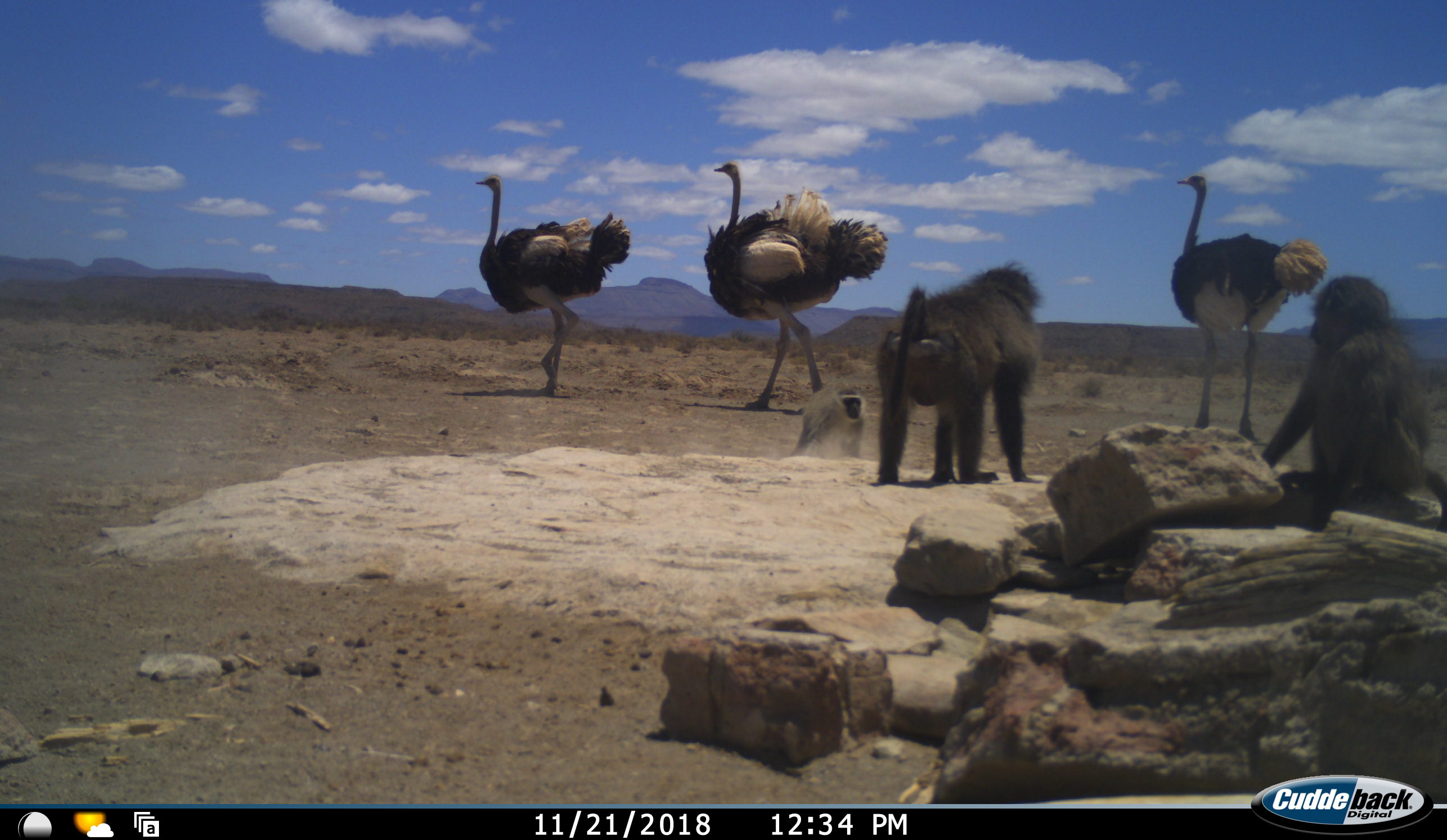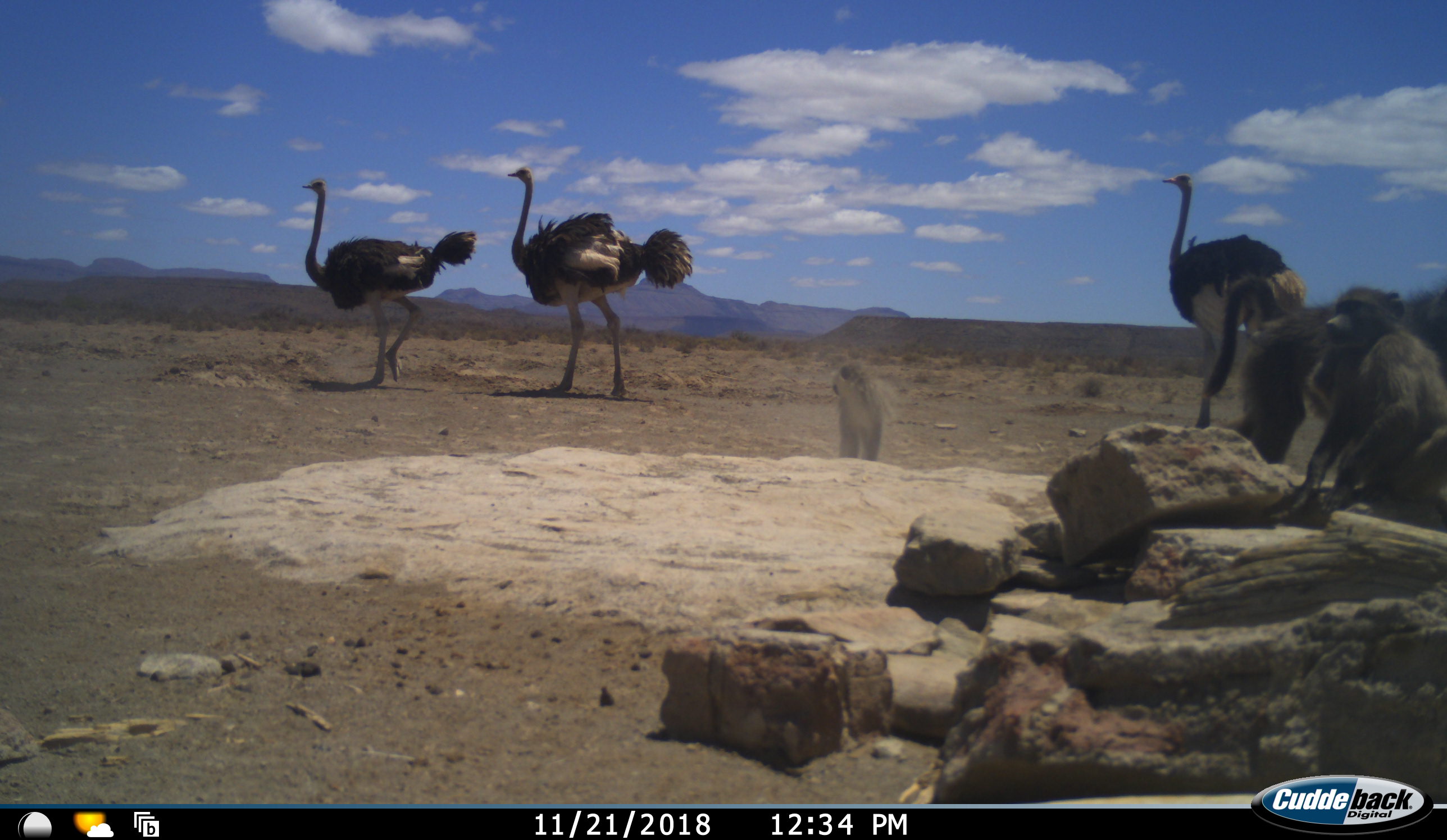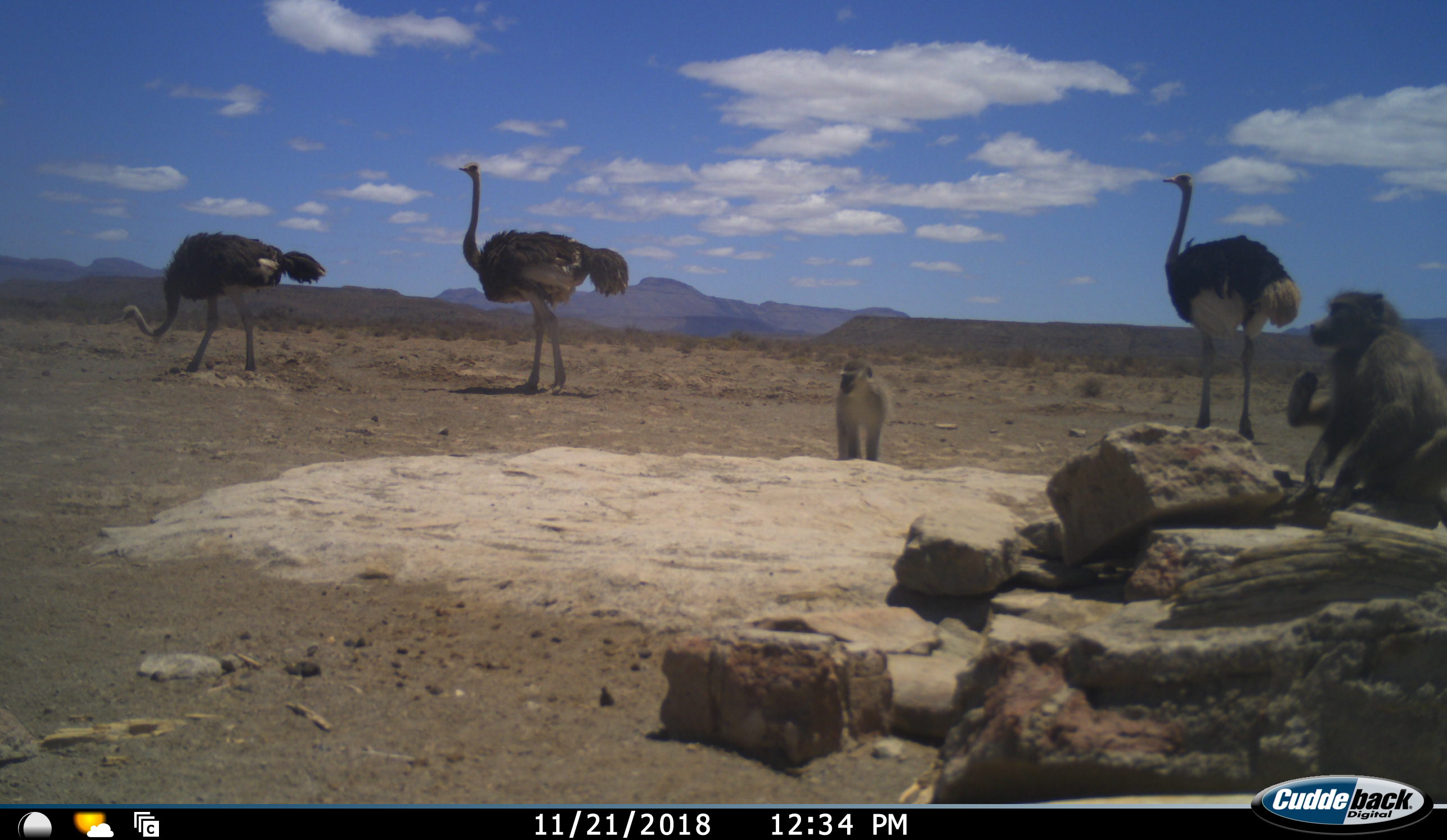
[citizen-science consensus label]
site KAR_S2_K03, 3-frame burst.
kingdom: Animalia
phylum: Chordata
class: Mammalia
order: Primates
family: Cercopithecidae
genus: Papio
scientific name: Papio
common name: baboon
Baboon (Papio), count 2. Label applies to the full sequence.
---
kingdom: Animalia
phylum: Chordata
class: Mammalia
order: Primates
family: Cercopithecidae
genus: Chlorocebus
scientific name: Chlorocebus pygerythrus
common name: vervet monkey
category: monkeyvervet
Monkeyvervet (vervet monkey) (Chlorocebus pygerythrus), count 1. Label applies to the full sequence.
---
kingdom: Animalia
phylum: Chordata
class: Aves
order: Struthioniformes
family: Struthionidae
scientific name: Struthionidae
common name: ostrich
Ostrich (Struthionidae), count 3. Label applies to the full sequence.